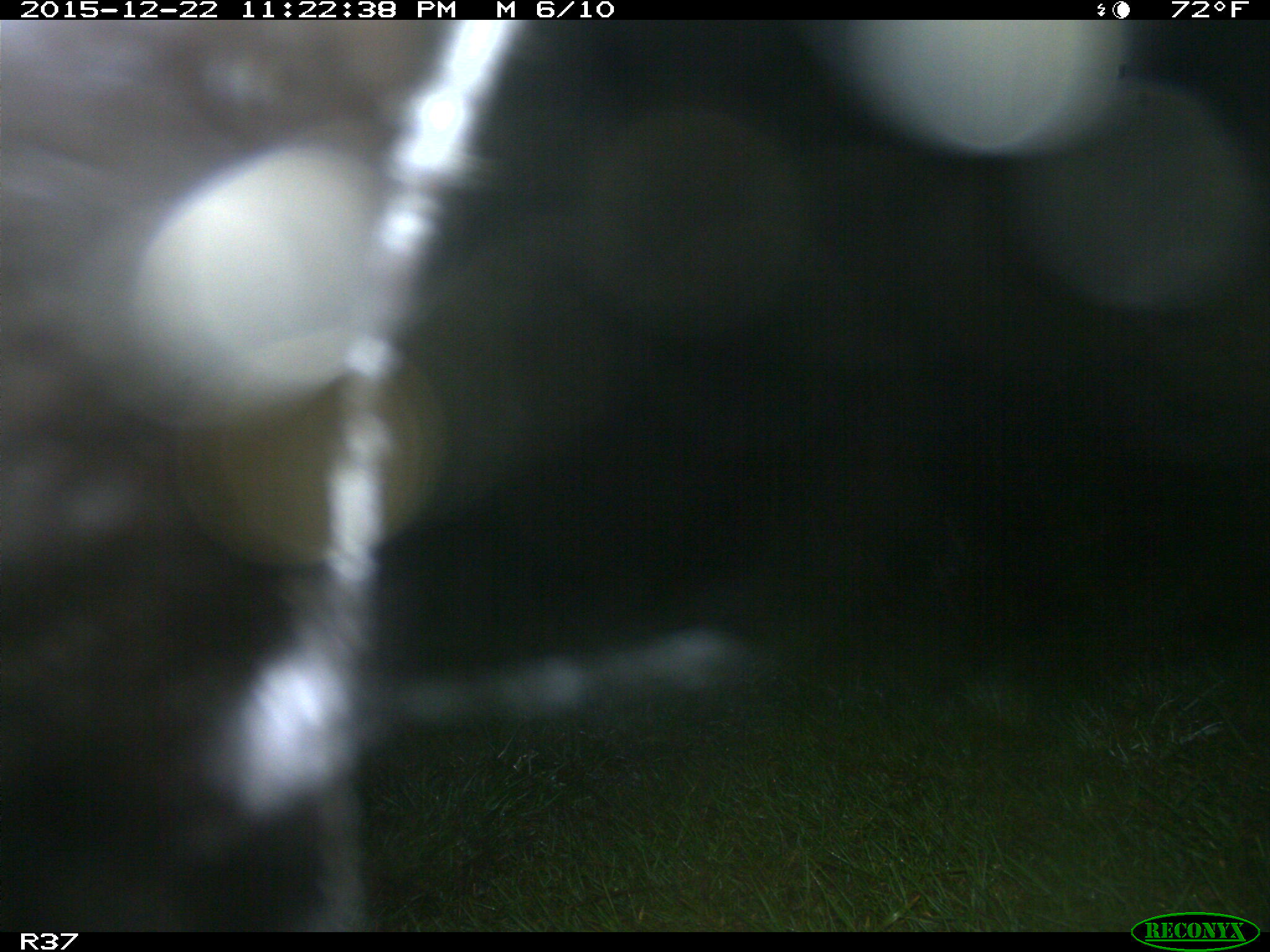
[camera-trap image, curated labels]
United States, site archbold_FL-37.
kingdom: Animalia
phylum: Chordata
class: Mammalia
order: Artiodactyla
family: Bovidae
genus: Bos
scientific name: Bos taurus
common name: domestic cow